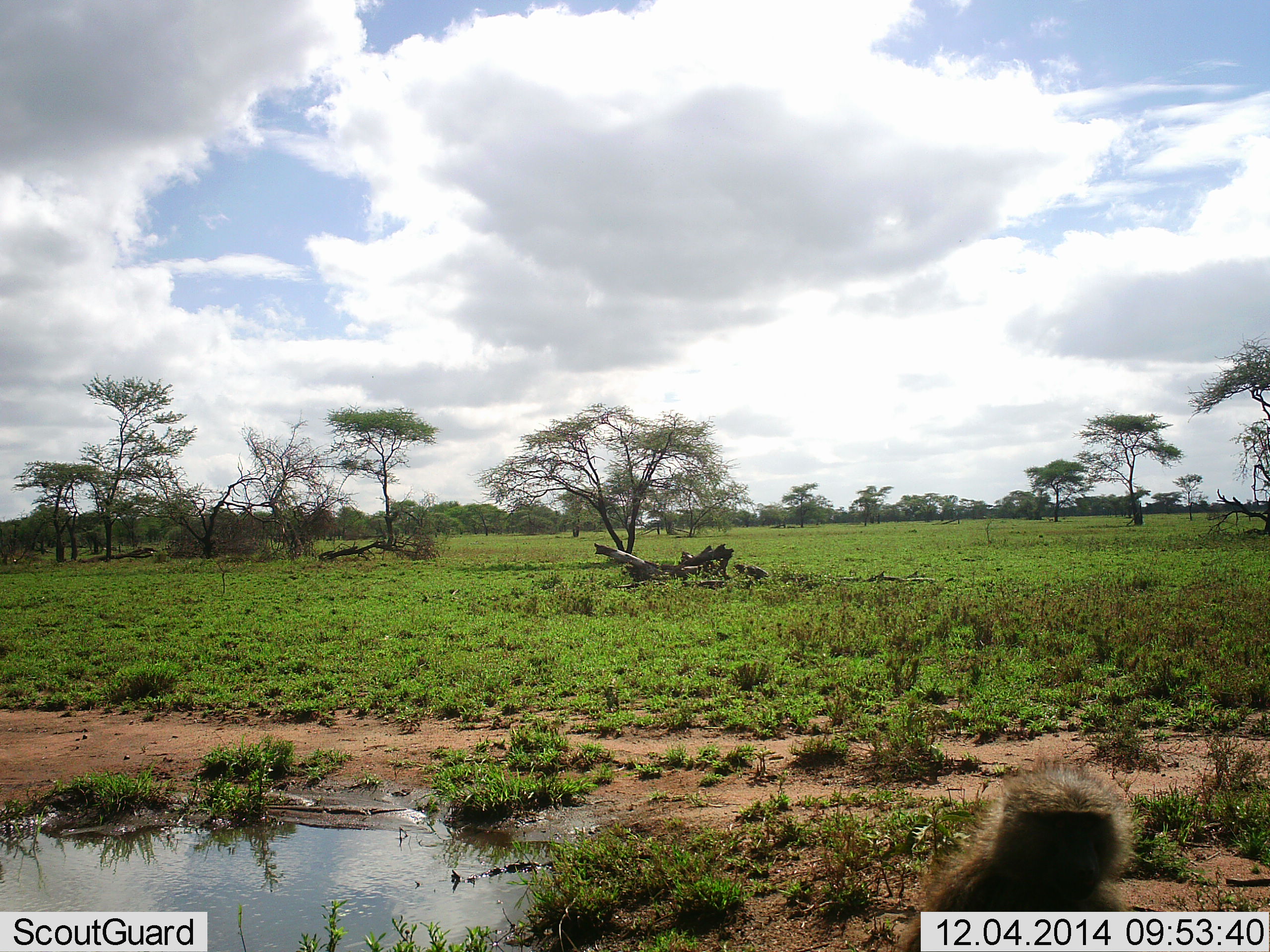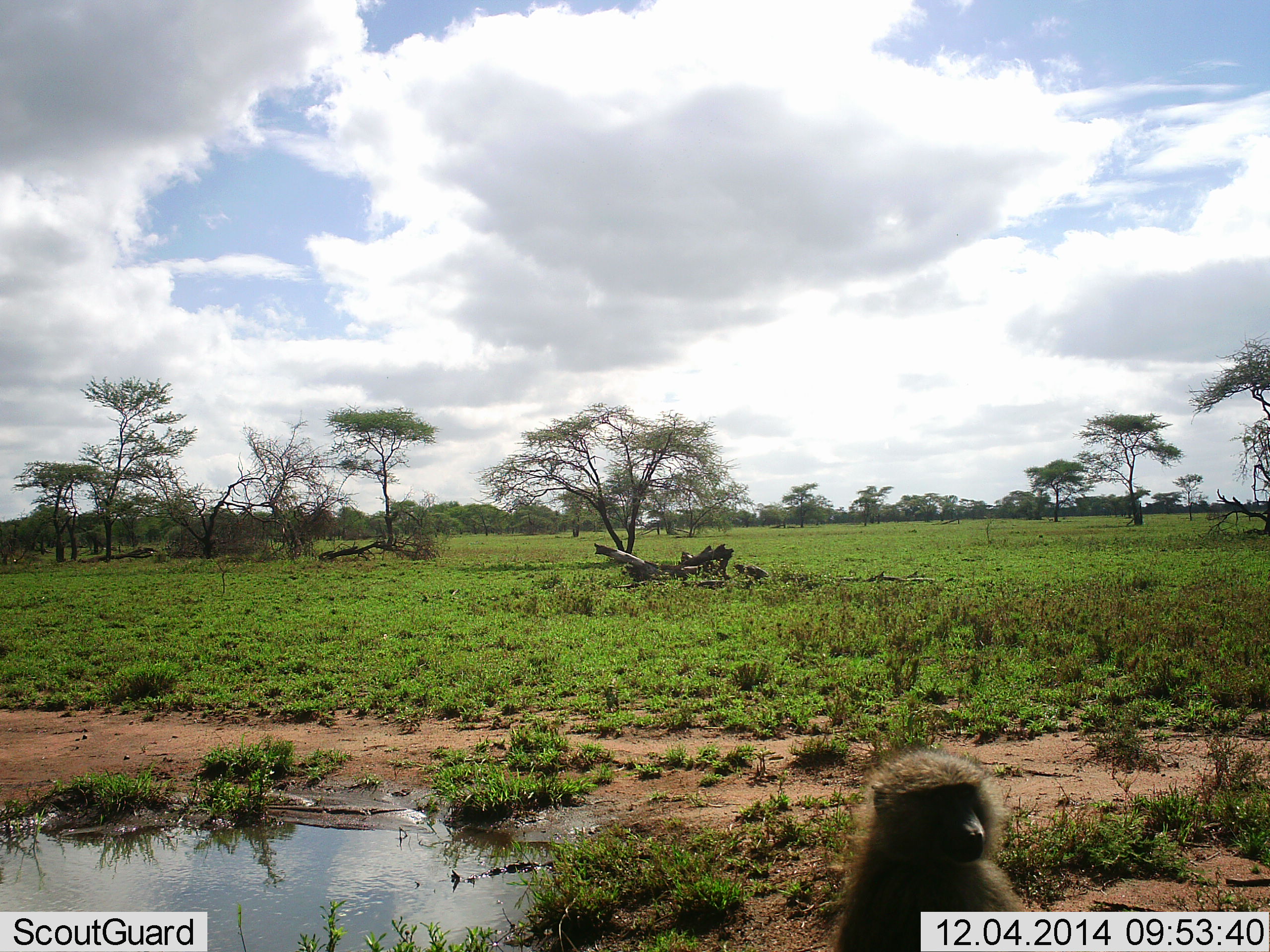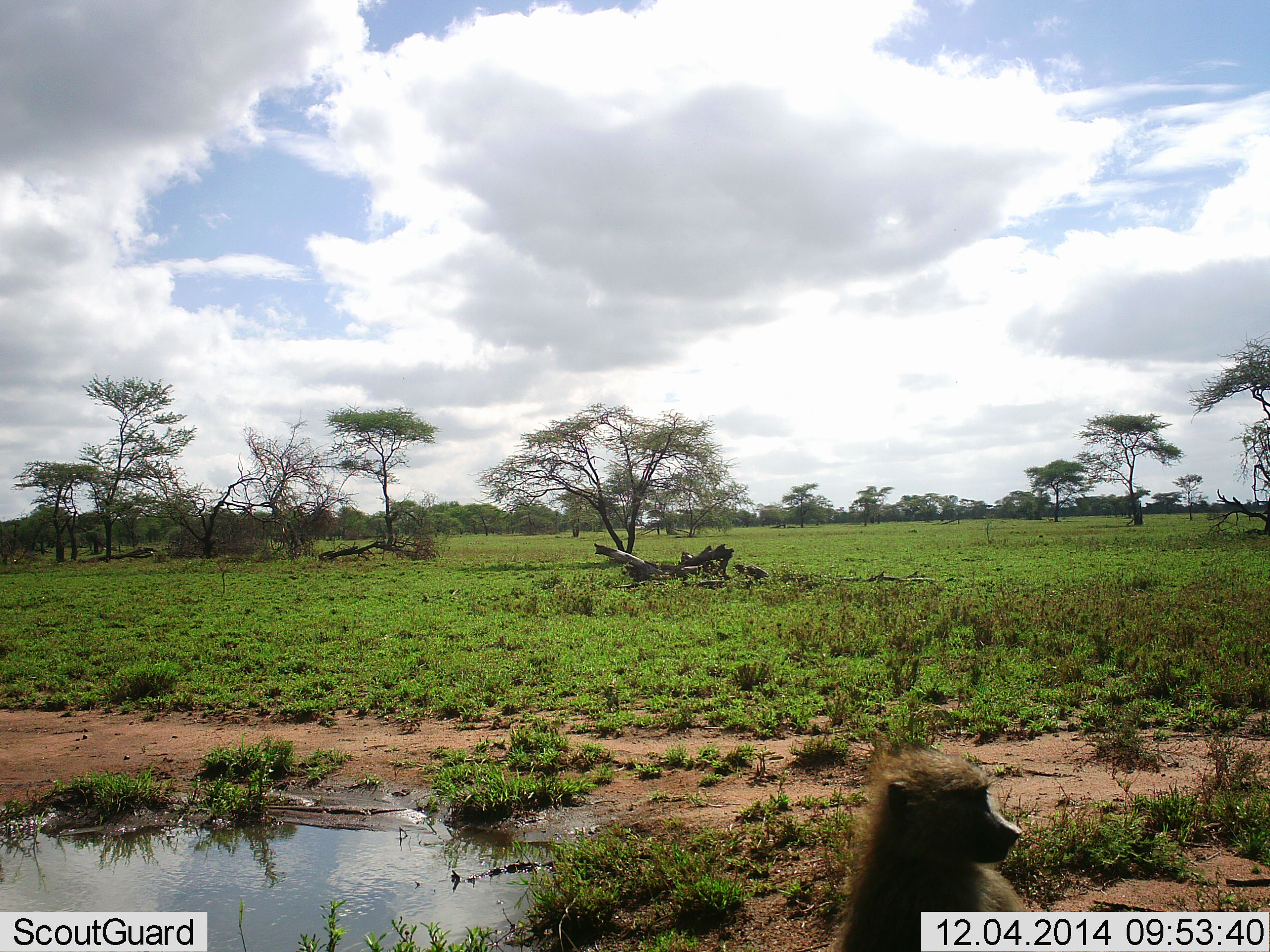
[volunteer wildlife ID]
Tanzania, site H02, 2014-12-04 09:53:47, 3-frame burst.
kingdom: Animalia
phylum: Chordata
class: Mammalia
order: Primates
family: Cercopithecidae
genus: Papio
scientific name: Papio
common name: baboon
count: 1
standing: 33%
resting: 67%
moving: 11%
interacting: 0%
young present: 11%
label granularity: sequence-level